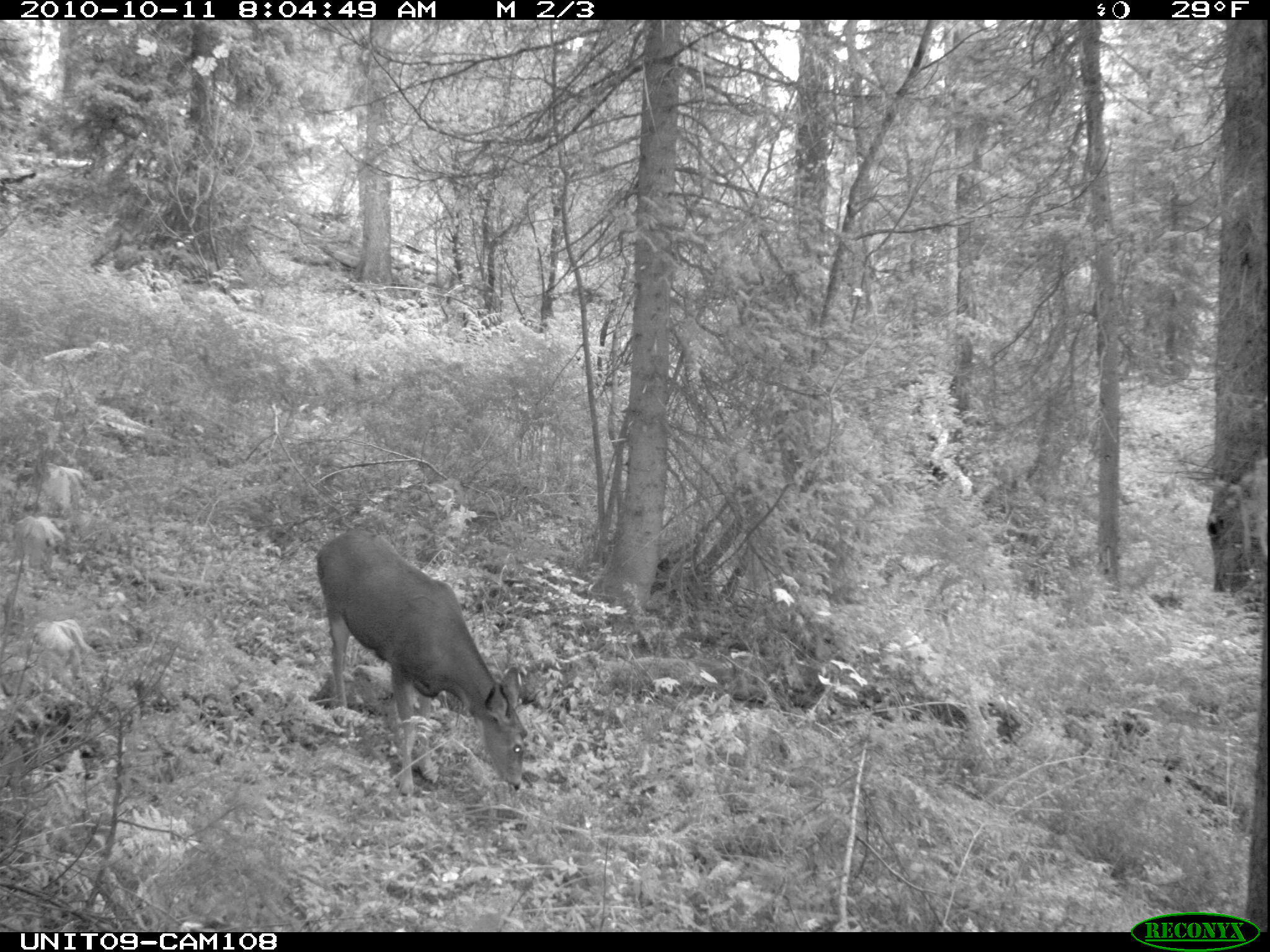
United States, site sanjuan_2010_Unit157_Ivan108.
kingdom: Animalia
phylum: Chordata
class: Mammalia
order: Artiodactyla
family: Cervidae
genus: Odocoileus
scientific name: Odocoileus hemionus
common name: mule deer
Odocoileus hemionus (mule deer).